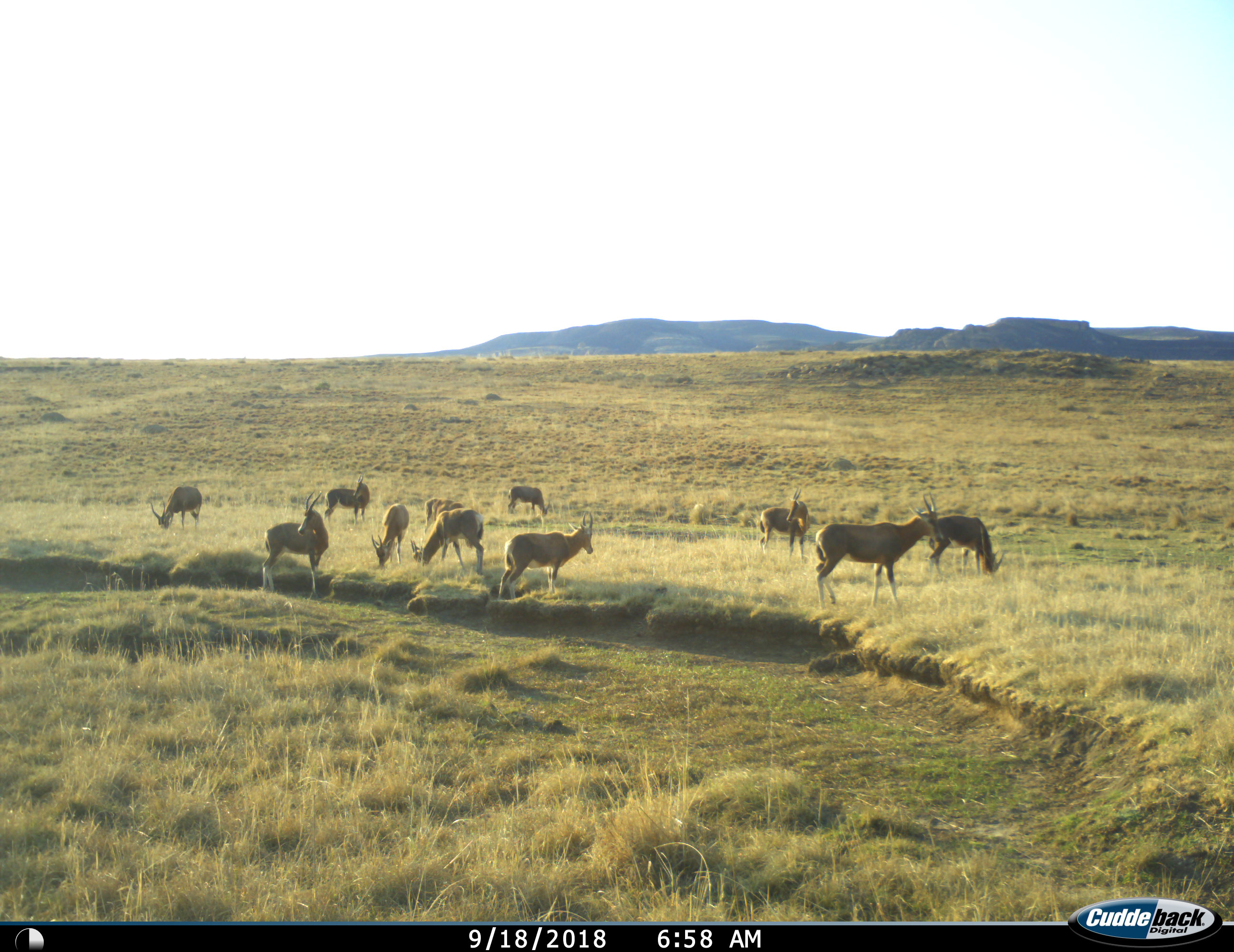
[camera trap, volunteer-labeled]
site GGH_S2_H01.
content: unidentified animal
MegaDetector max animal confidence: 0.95